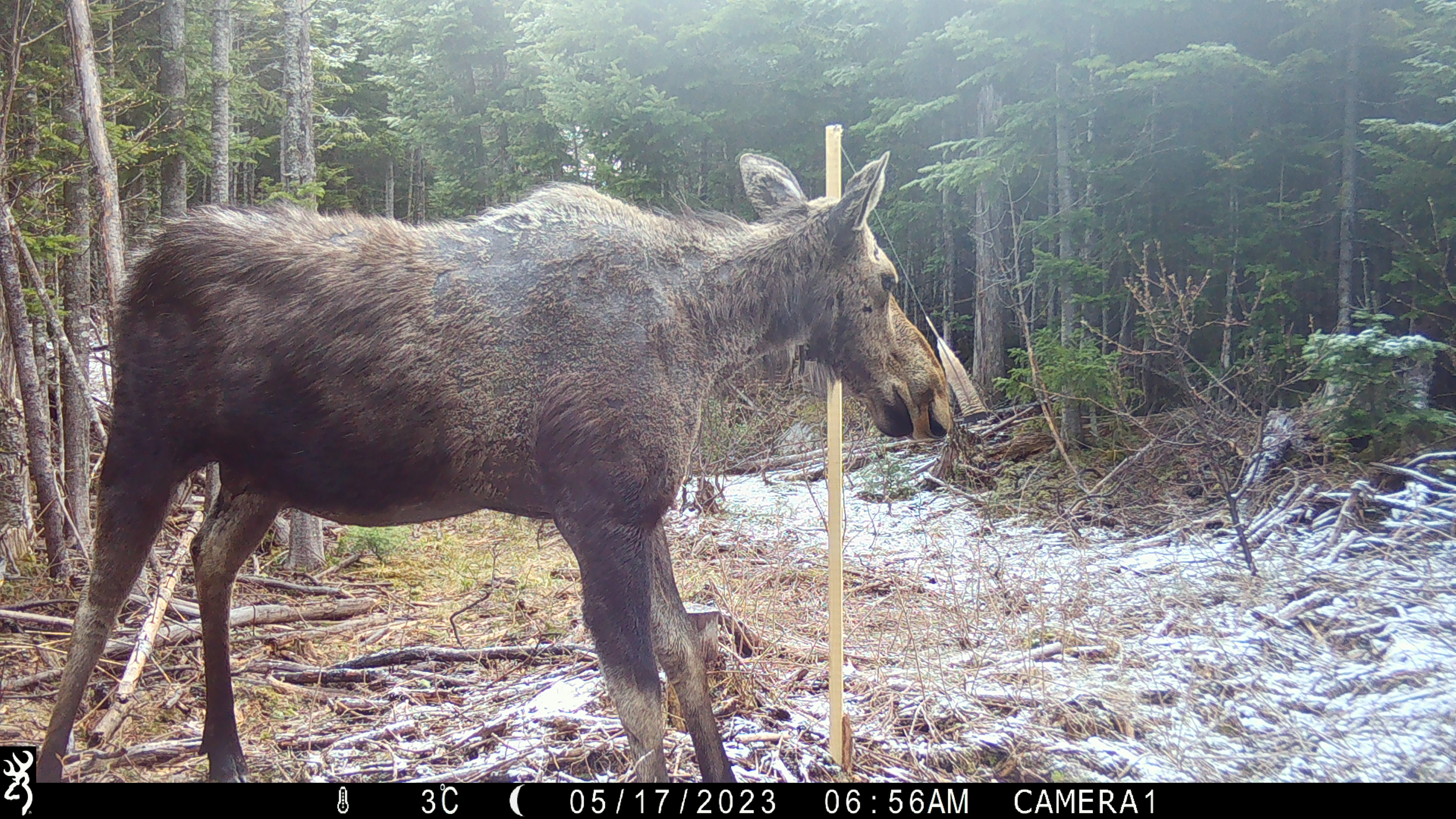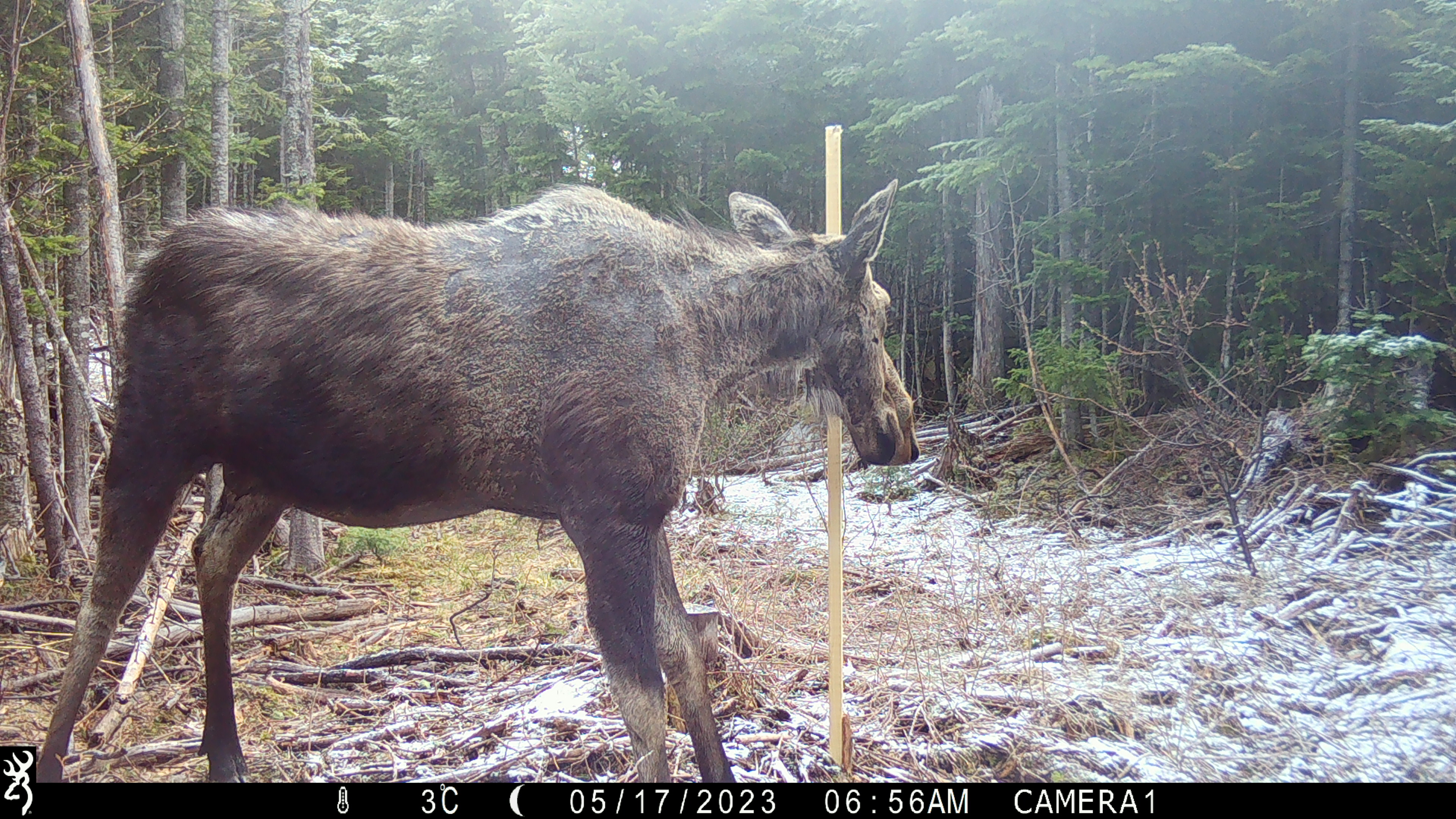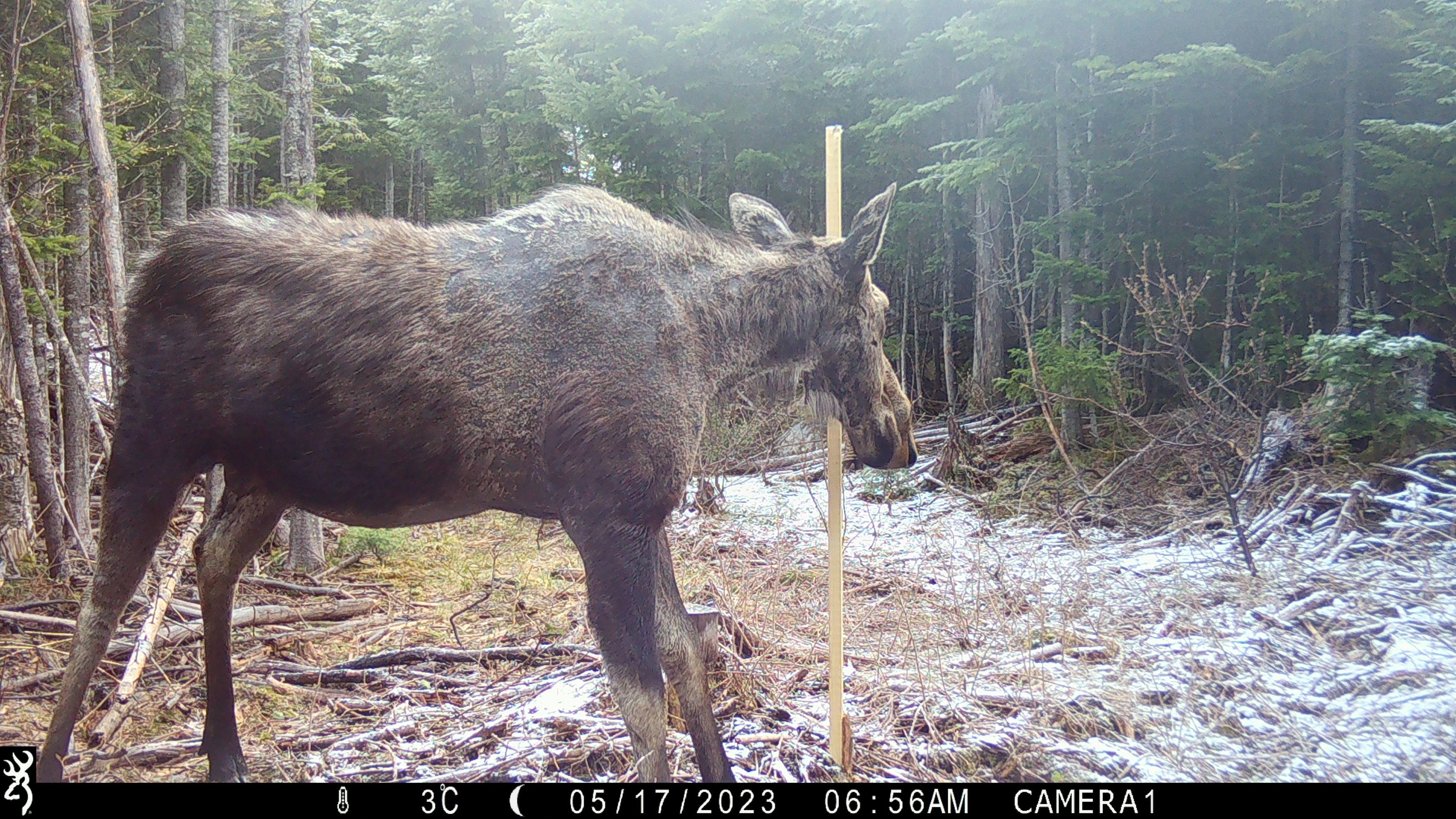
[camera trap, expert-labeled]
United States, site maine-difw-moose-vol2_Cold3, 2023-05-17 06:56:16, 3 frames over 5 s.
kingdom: Animalia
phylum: Chordata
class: Mammalia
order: Artiodactyla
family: Cervidae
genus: Alces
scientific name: Alces alces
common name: moose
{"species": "moose (Alces alces)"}